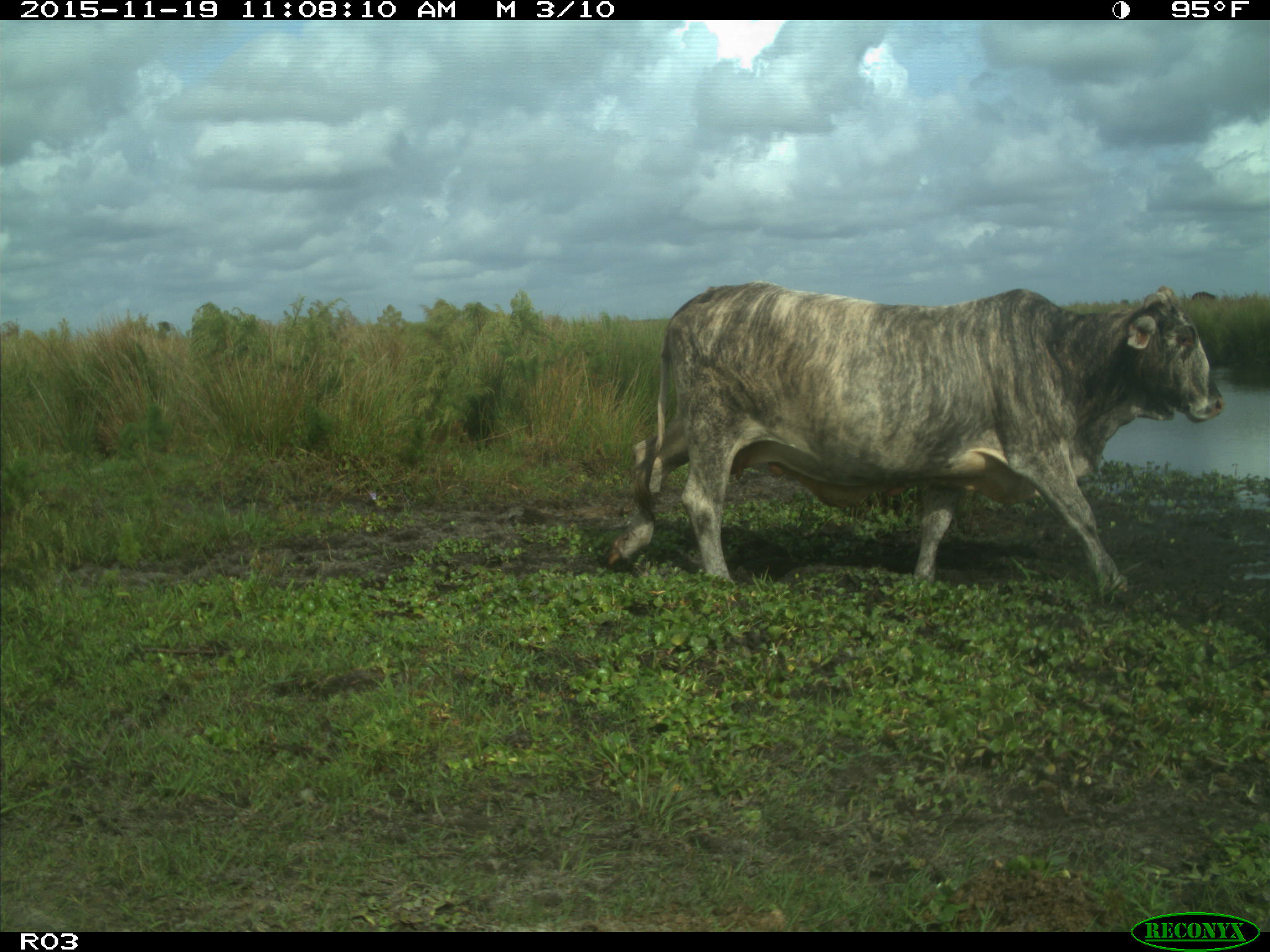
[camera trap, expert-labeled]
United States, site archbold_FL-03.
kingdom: Animalia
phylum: Chordata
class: Mammalia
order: Artiodactyla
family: Bovidae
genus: Bos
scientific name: Bos taurus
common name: domestic cow